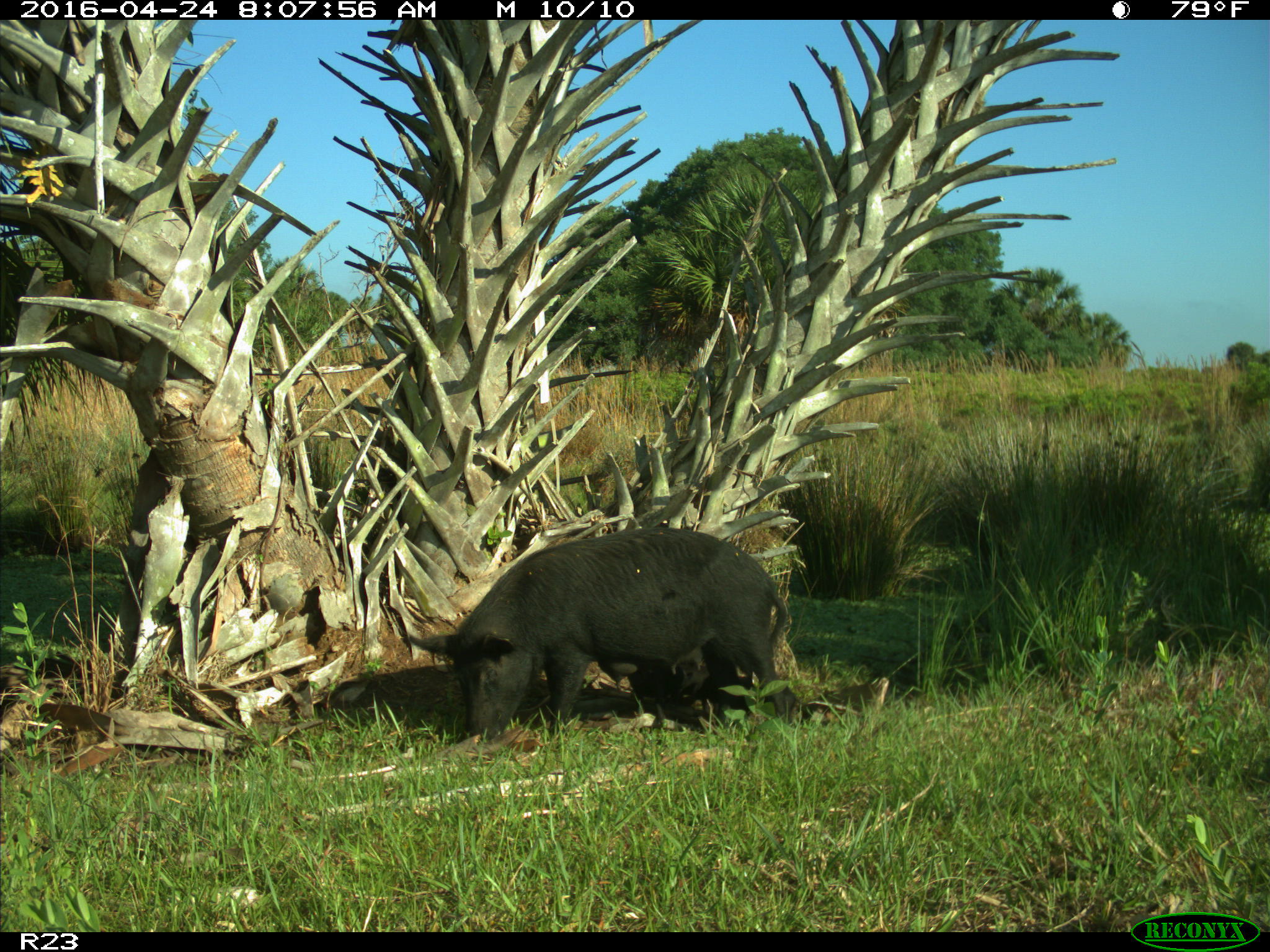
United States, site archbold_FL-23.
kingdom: Animalia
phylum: Chordata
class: Mammalia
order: Artiodactyla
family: Suidae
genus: Sus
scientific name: Sus scrofa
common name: wild boar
Sus scrofa (wild boar).